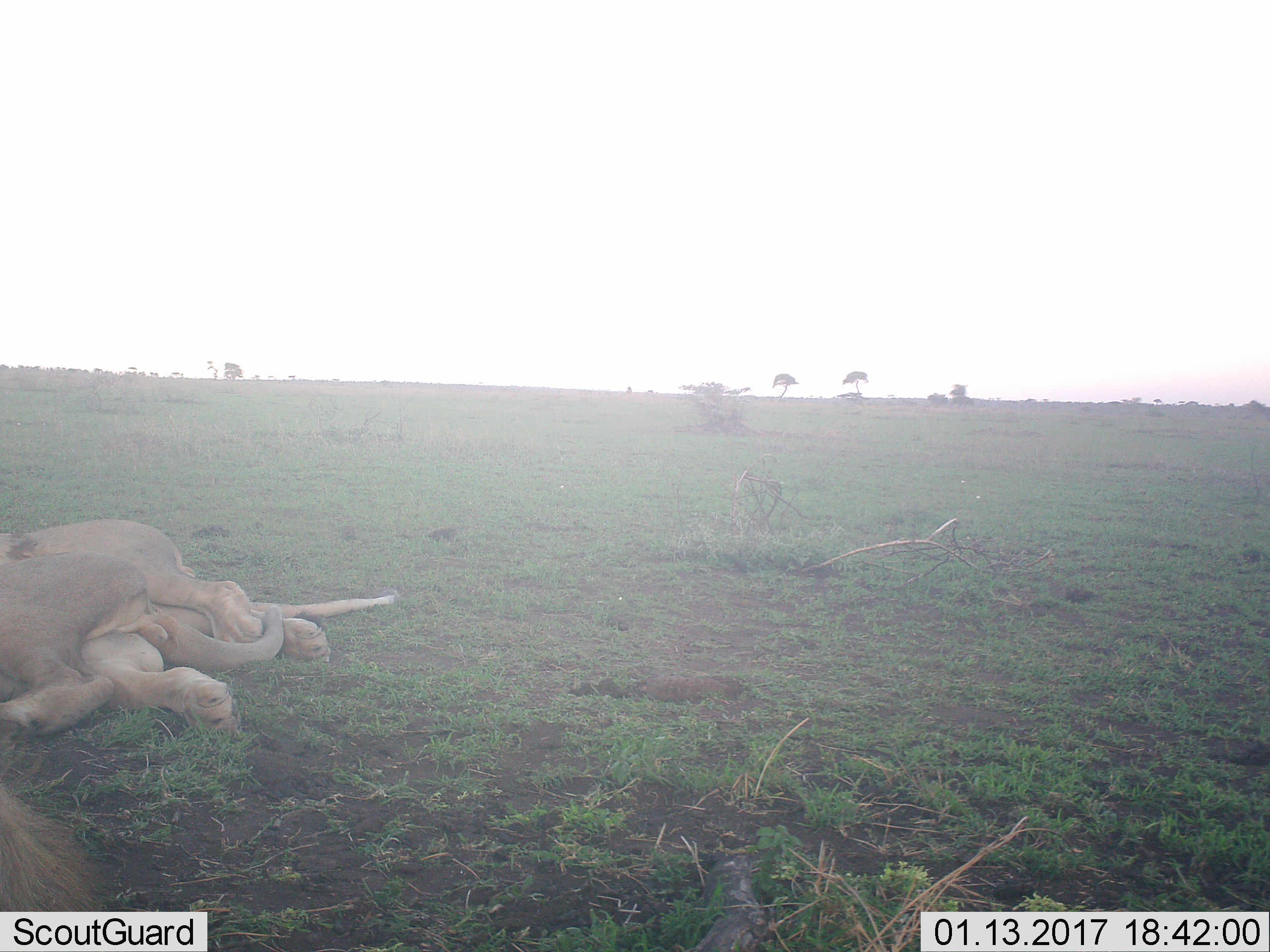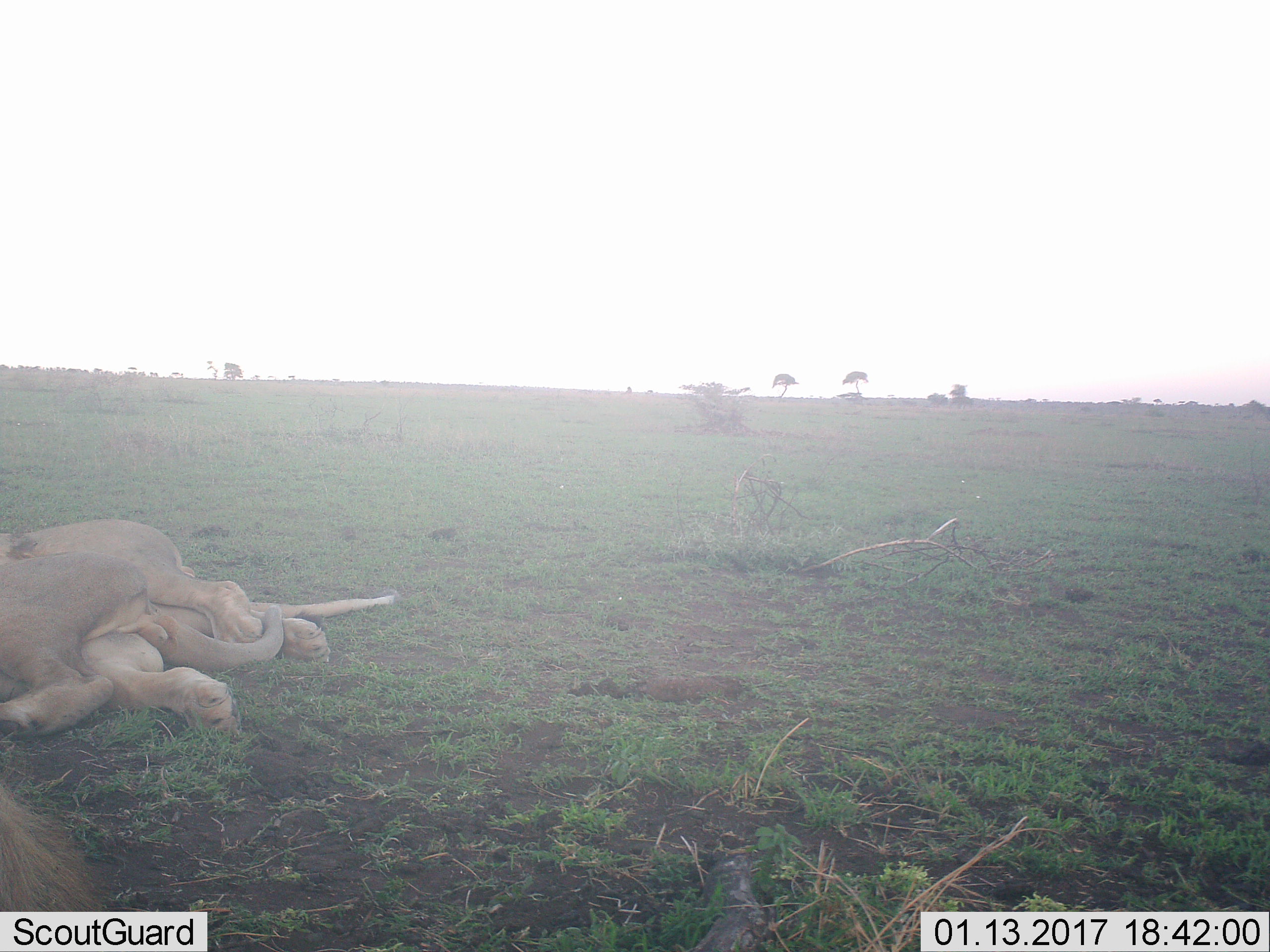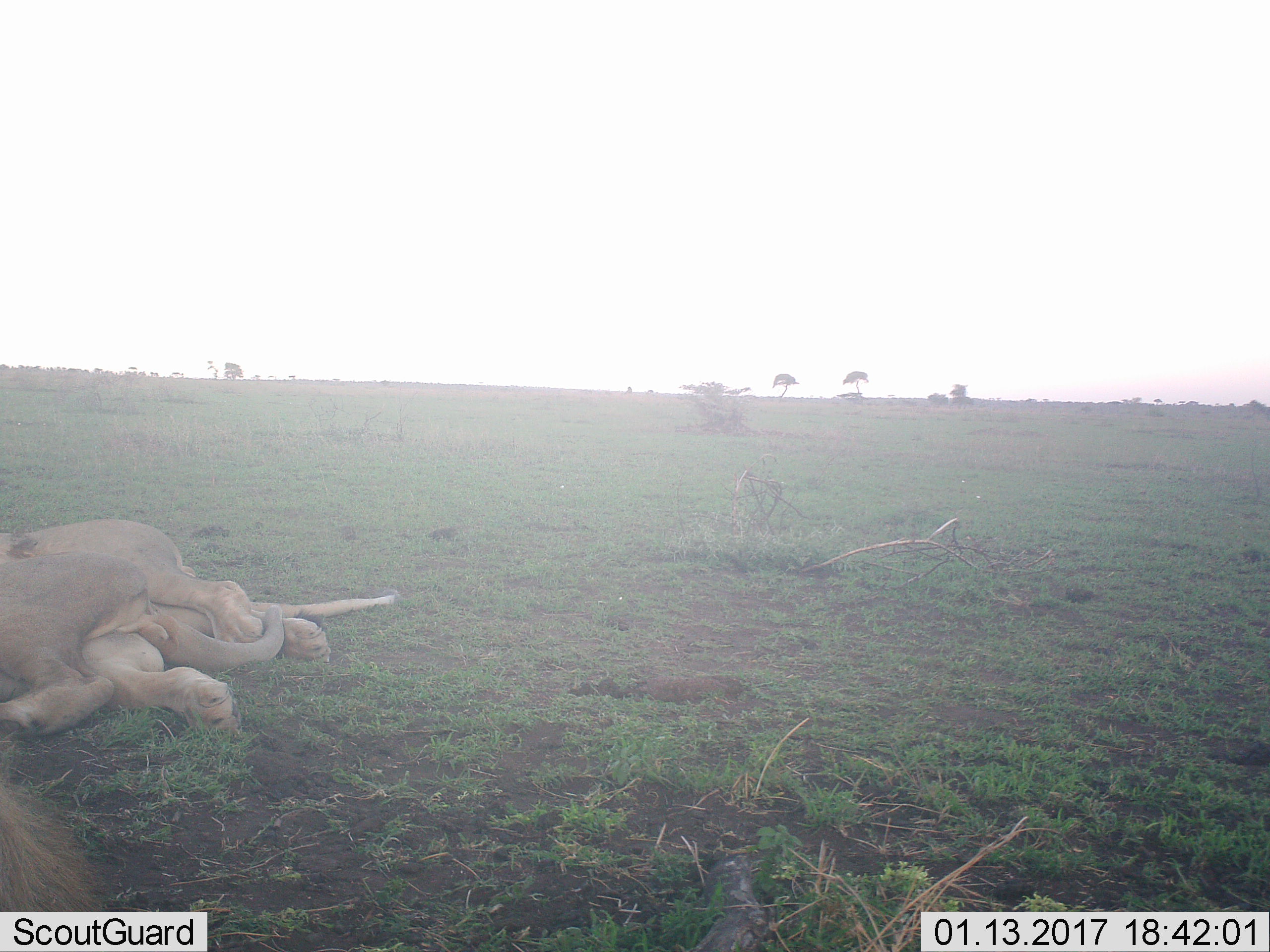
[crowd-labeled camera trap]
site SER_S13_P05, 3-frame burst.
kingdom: Animalia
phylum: Chordata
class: Mammalia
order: Carnivora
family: Felidae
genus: Panthera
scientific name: Panthera leo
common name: lion male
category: lionmale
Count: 3.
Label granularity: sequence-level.